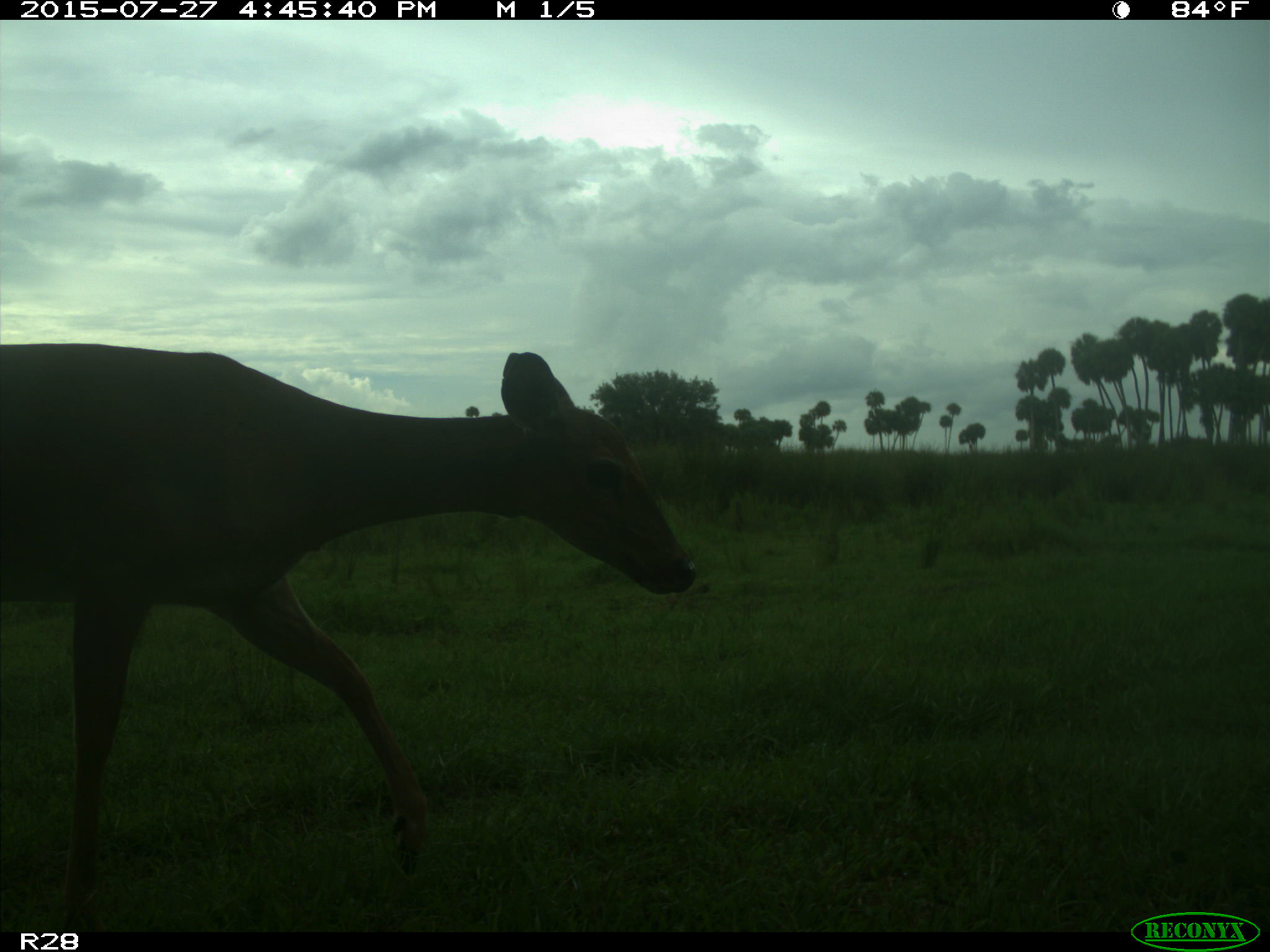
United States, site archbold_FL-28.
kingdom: Animalia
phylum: Chordata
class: Mammalia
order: Artiodactyla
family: Cervidae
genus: Odocoileus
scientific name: Odocoileus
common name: deer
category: unidentified deer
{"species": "unidentified deer (deer) (Odocoileus)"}